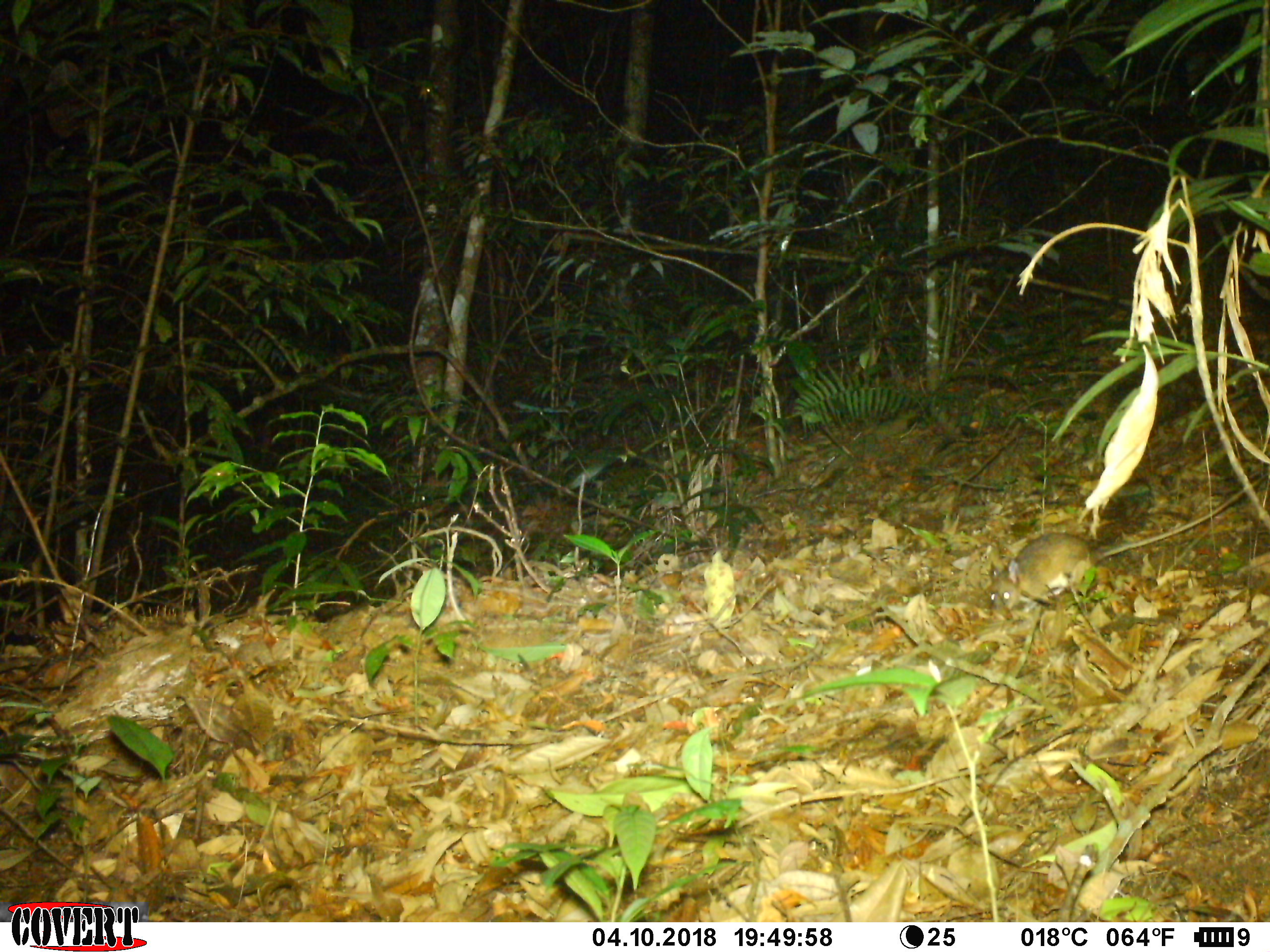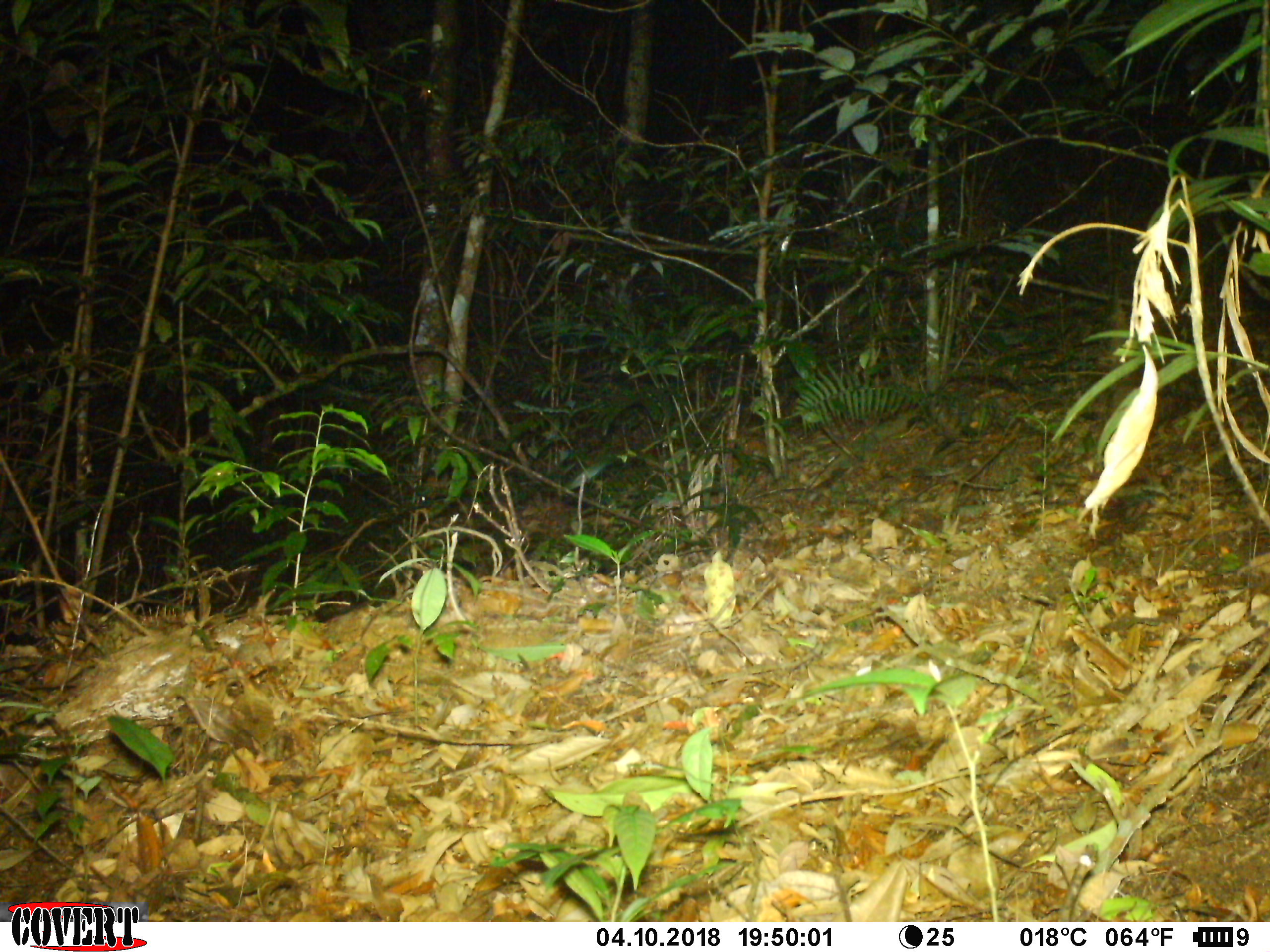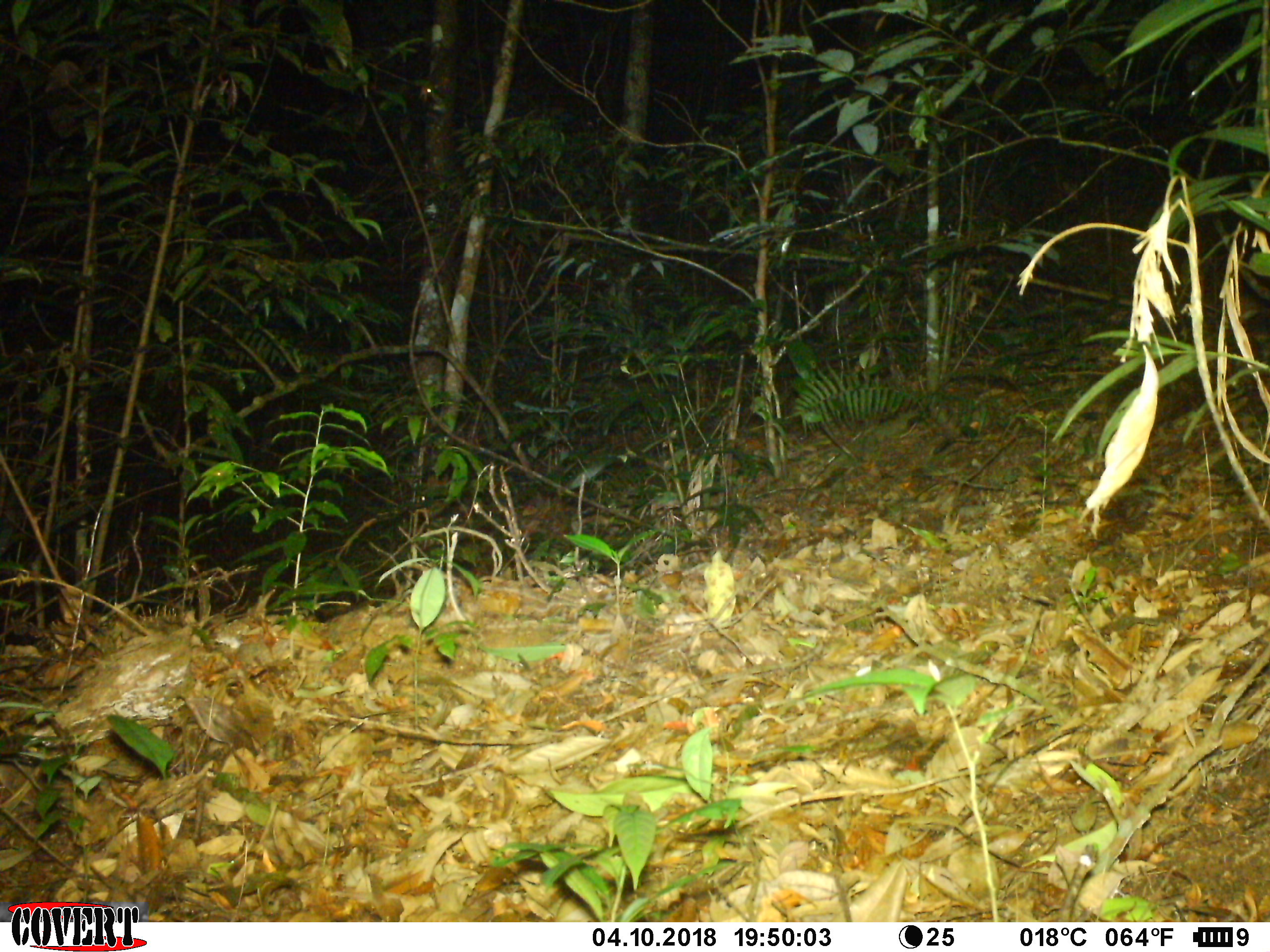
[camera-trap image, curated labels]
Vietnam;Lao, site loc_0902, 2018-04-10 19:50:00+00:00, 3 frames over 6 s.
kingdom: Animalia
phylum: Chordata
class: Mammalia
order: Rodentia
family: Muridae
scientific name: Muridae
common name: old-world mice and rats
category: unidentified murid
Unidentified murid (old-world mice and rats) (Muridae). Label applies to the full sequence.